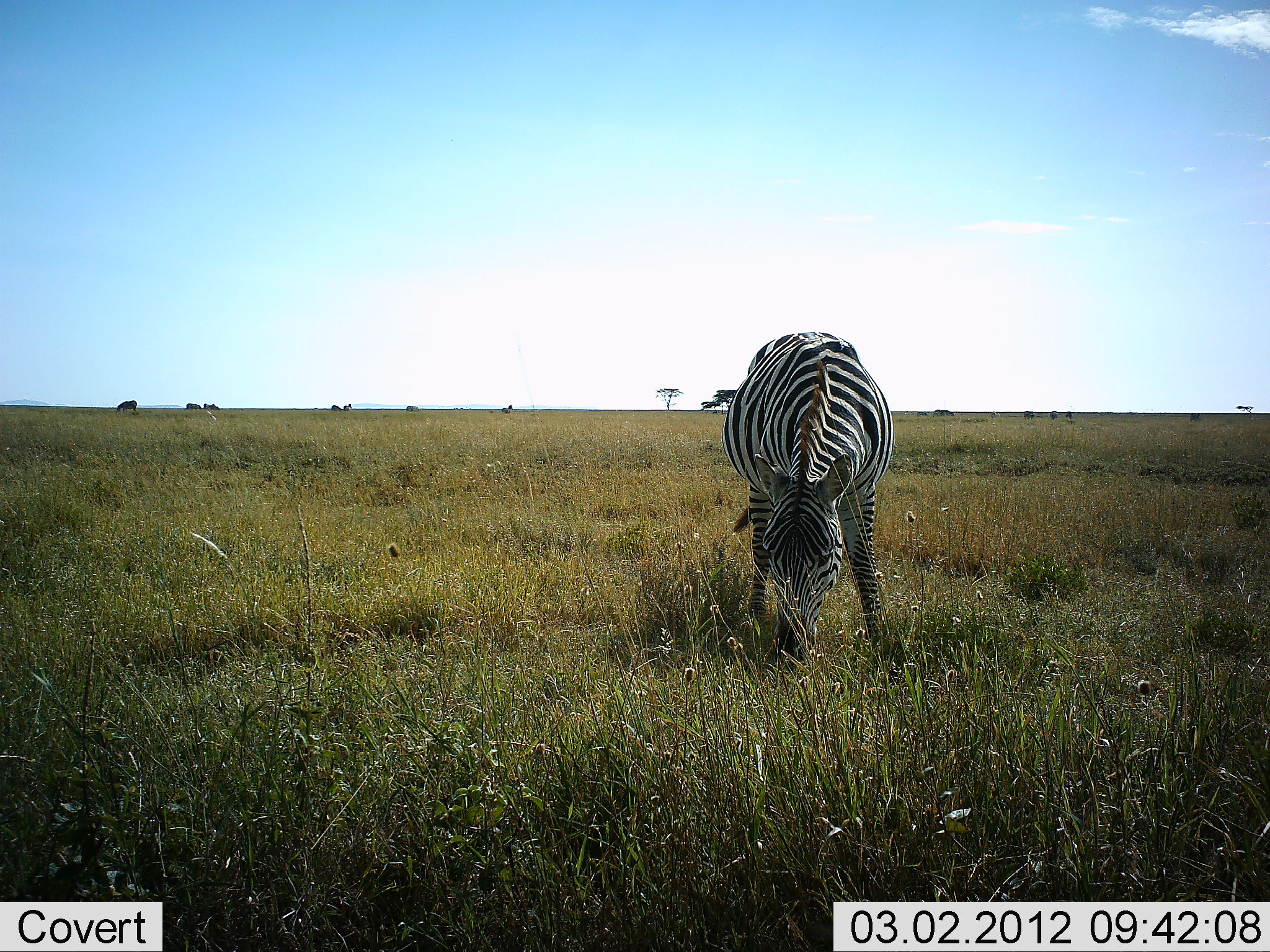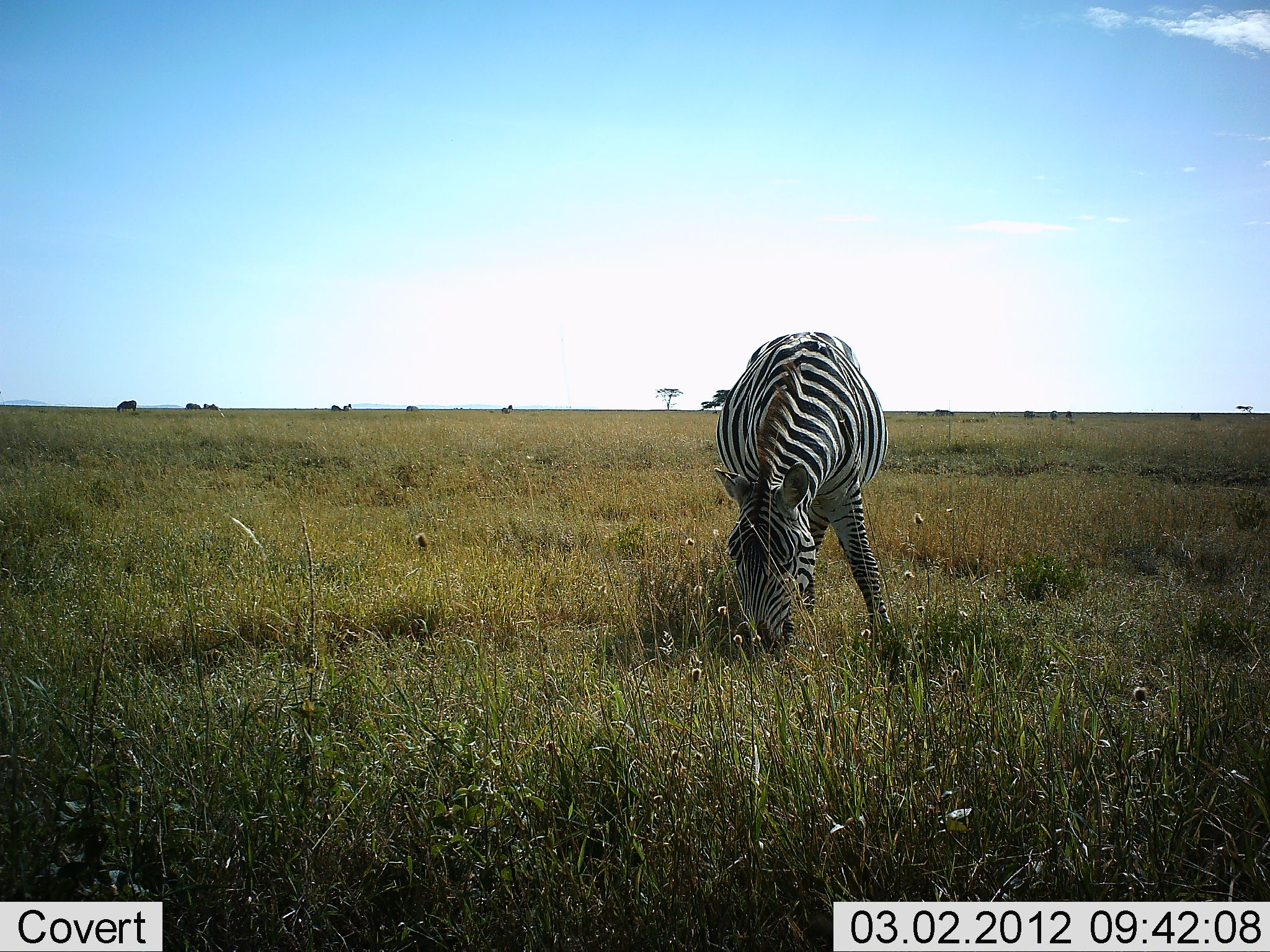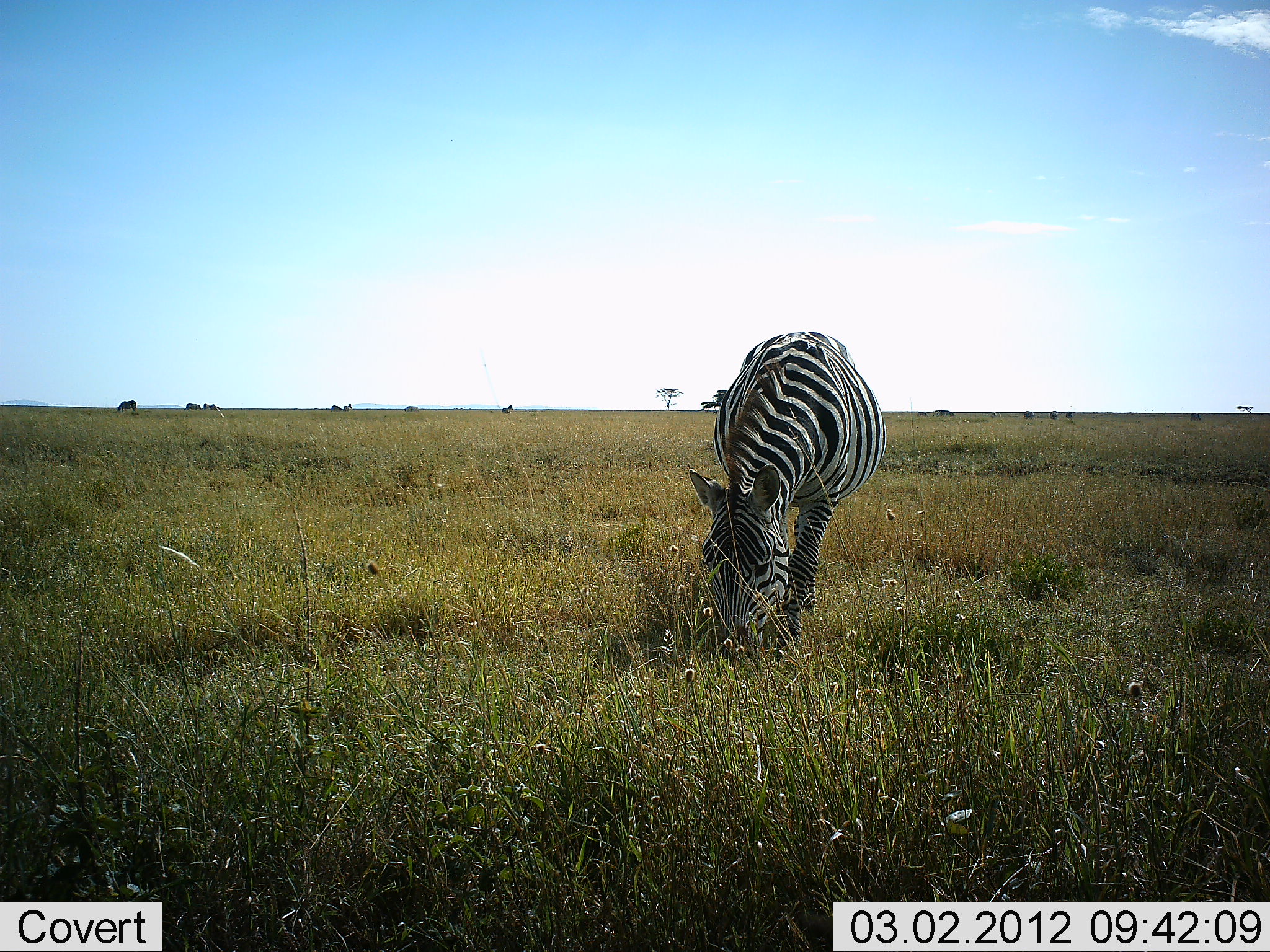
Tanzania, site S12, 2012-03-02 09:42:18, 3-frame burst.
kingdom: Animalia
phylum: Chordata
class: Mammalia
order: Perissodactyla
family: Equidae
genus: Equus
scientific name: Equus quagga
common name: plains zebra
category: zebra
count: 1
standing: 17%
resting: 0%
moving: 0%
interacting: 0%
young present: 0%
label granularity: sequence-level